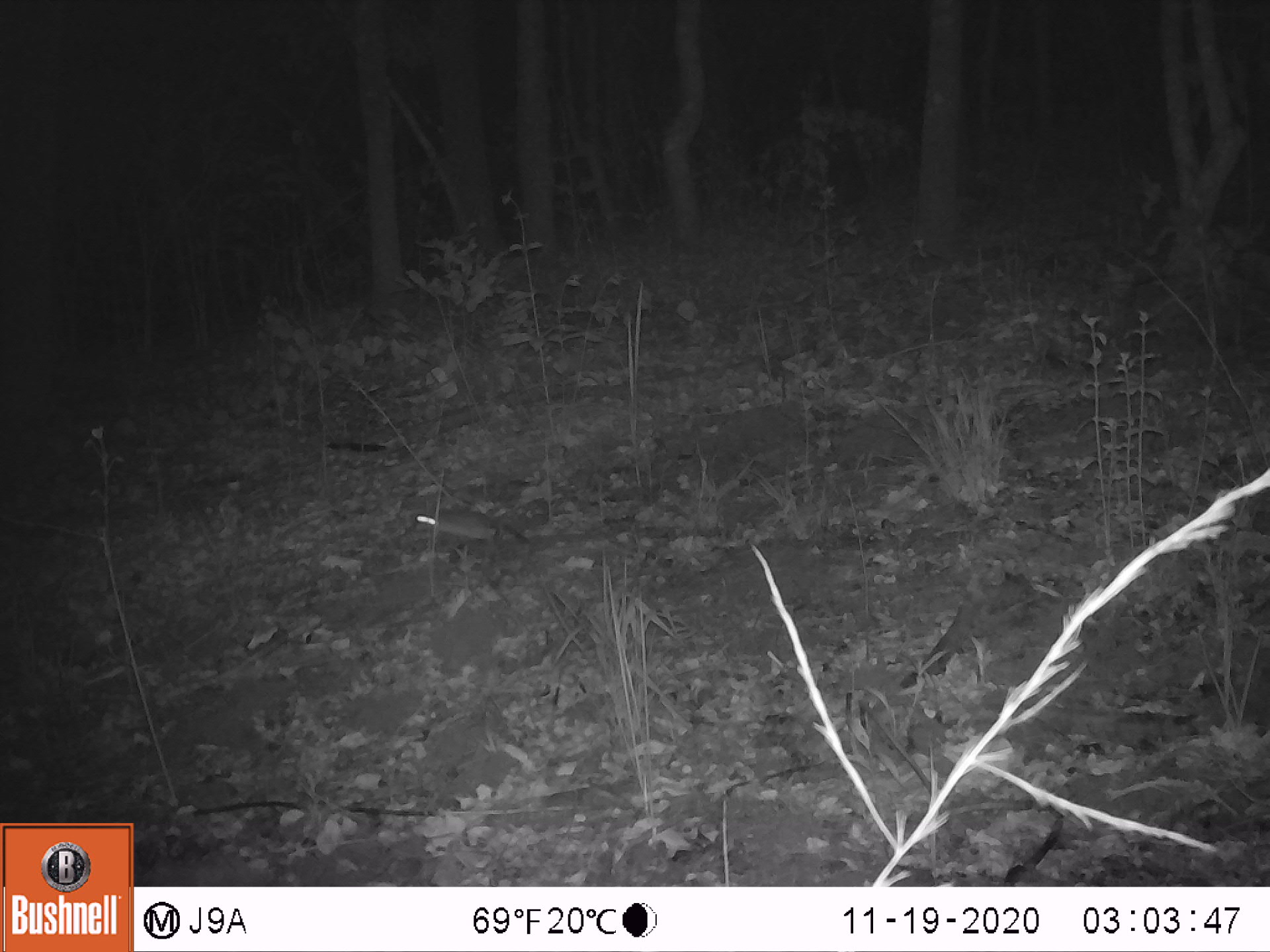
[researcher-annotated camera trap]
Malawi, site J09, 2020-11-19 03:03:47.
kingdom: Animalia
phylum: Chordata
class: Mammalia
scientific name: Mammalia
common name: small mammal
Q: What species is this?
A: Small mammal (Mammalia).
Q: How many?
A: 1.